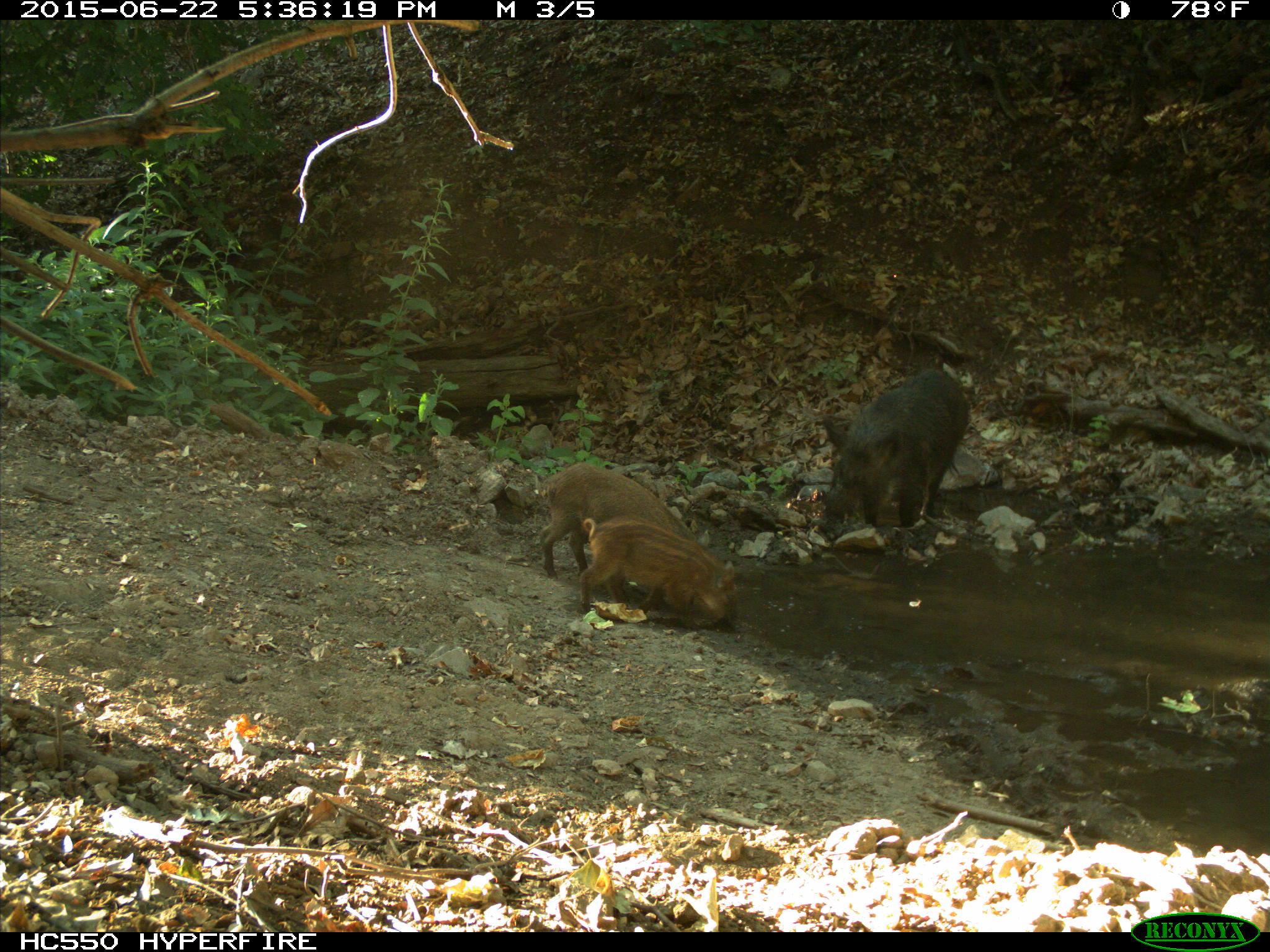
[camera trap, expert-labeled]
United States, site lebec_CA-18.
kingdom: Animalia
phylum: Chordata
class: Mammalia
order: Artiodactyla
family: Suidae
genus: Sus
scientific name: Sus scrofa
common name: wild boar